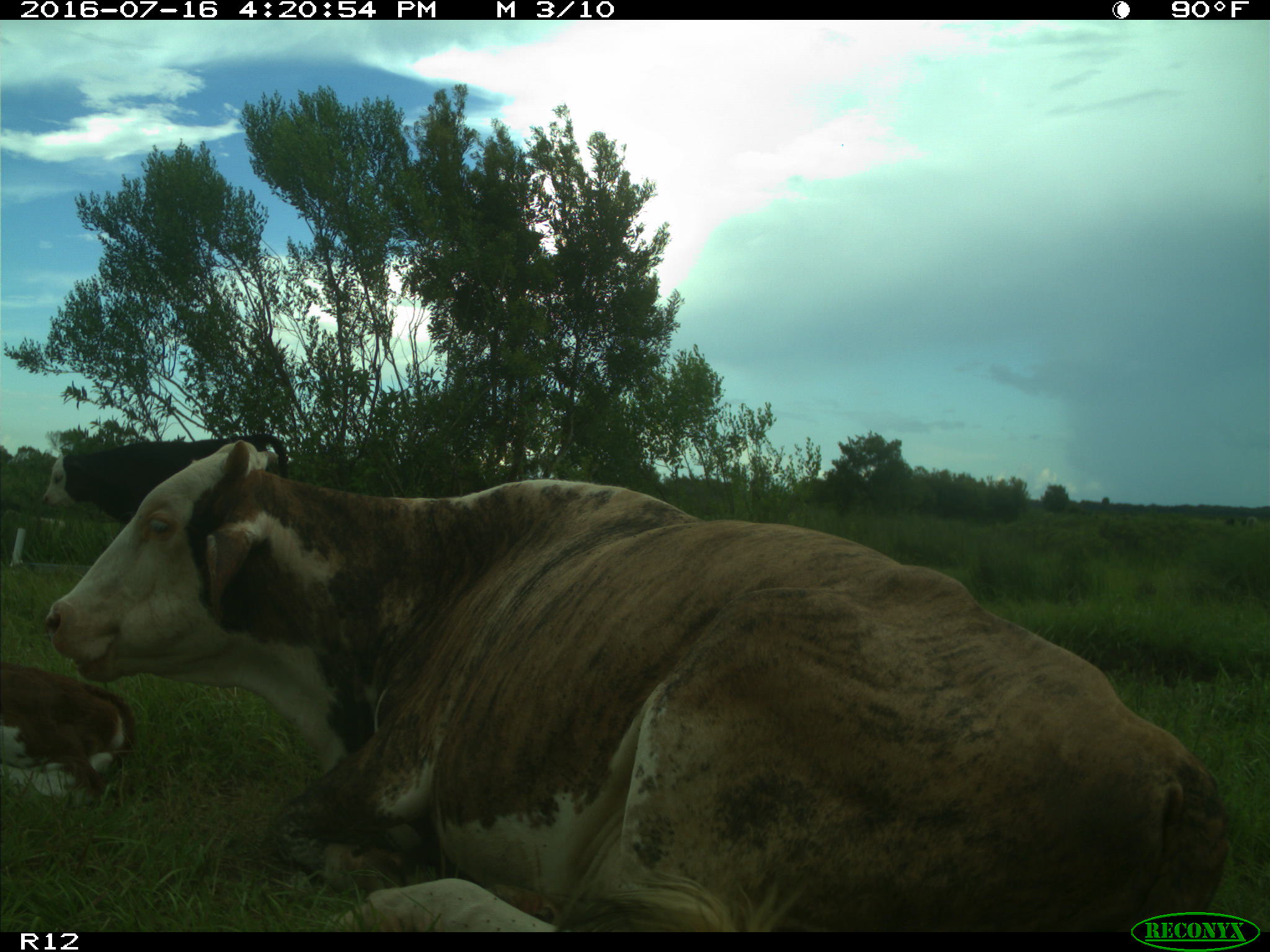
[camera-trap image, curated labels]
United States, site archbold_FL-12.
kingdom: Animalia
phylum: Chordata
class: Mammalia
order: Artiodactyla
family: Bovidae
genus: Bos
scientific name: Bos taurus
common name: domestic cow